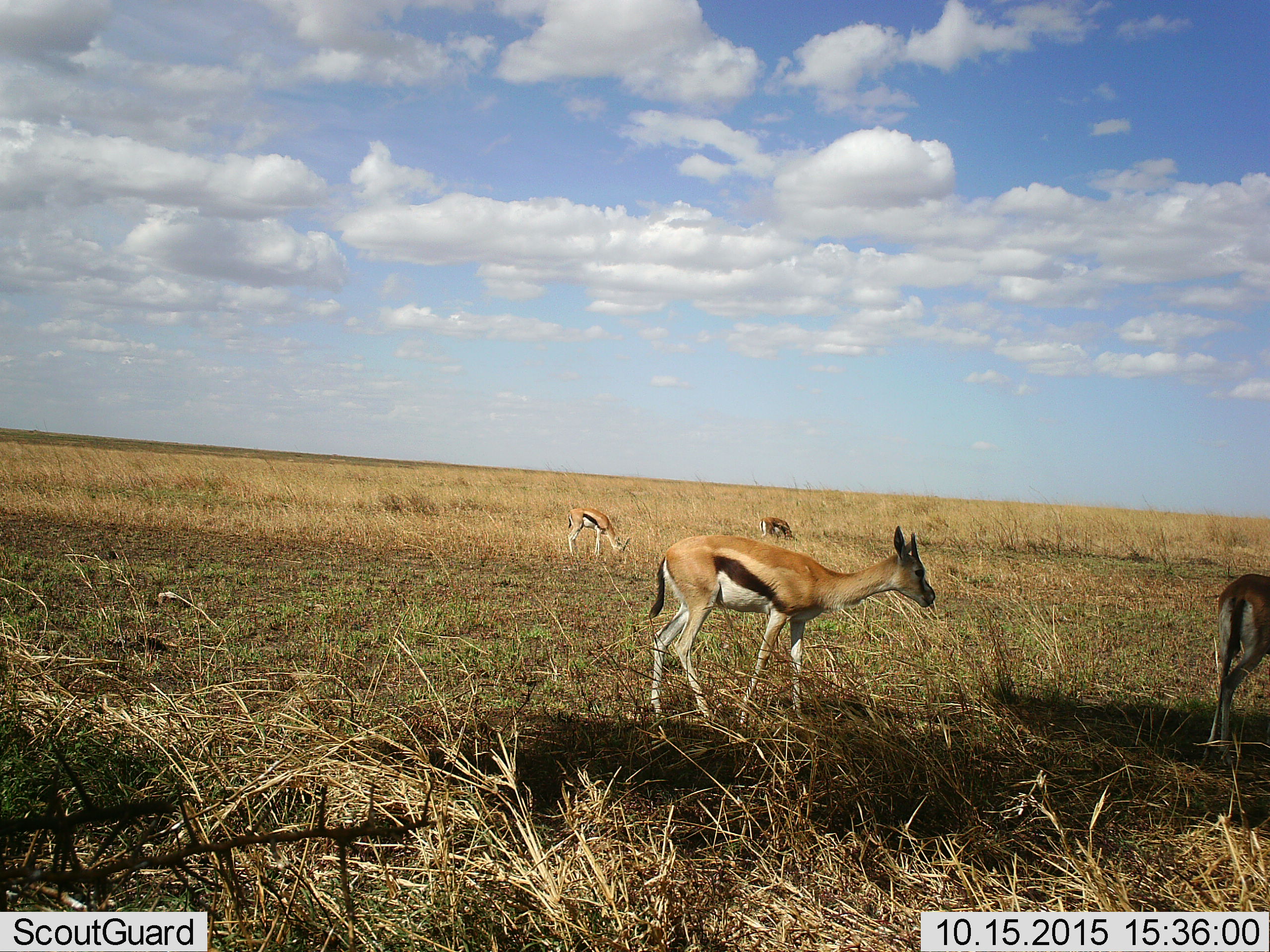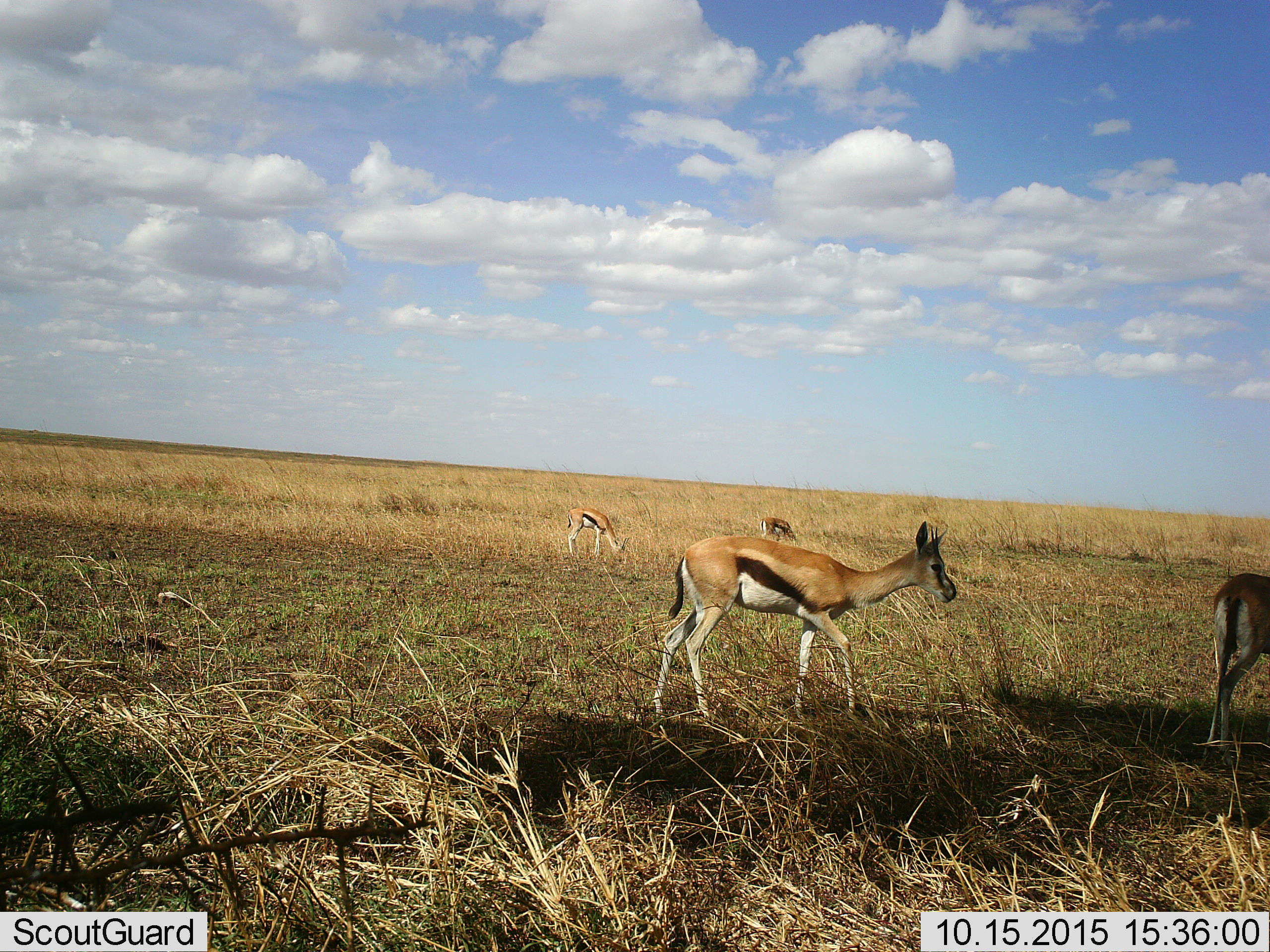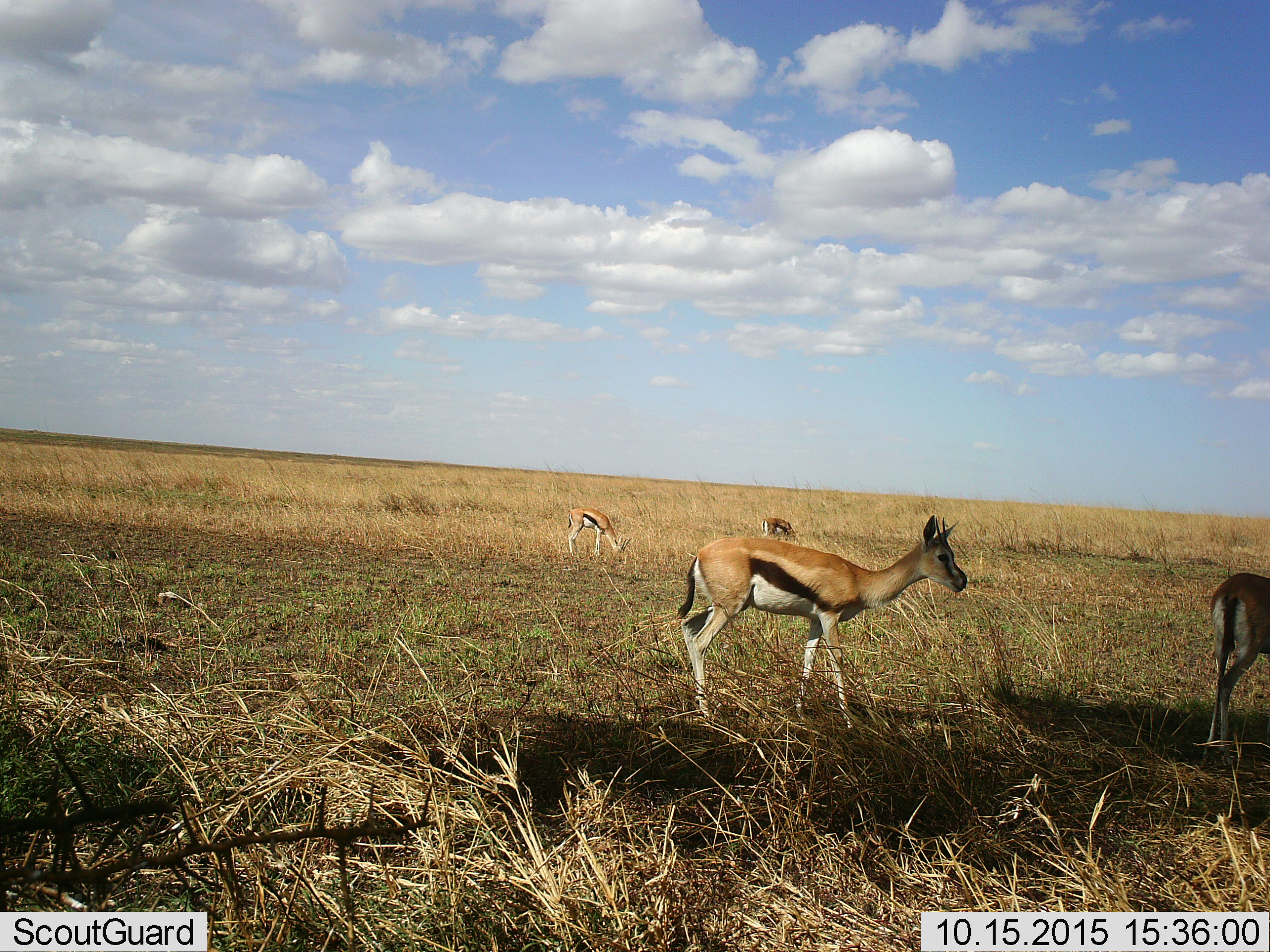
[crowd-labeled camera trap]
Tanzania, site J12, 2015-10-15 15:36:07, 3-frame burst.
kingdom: Animalia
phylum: Chordata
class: Mammalia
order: Artiodactyla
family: Bovidae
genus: Eudorcas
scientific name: Eudorcas thomsonii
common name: thomson's gazelle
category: gazellethomsons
Gazellethomsons (thomson's gazelle) (Eudorcas thomsonii), count 4. Behavior (volunteer vote fractions): standing 78%, resting 0%, moving 67%, interacting 0%. Young present (vote fraction): 0%. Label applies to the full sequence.